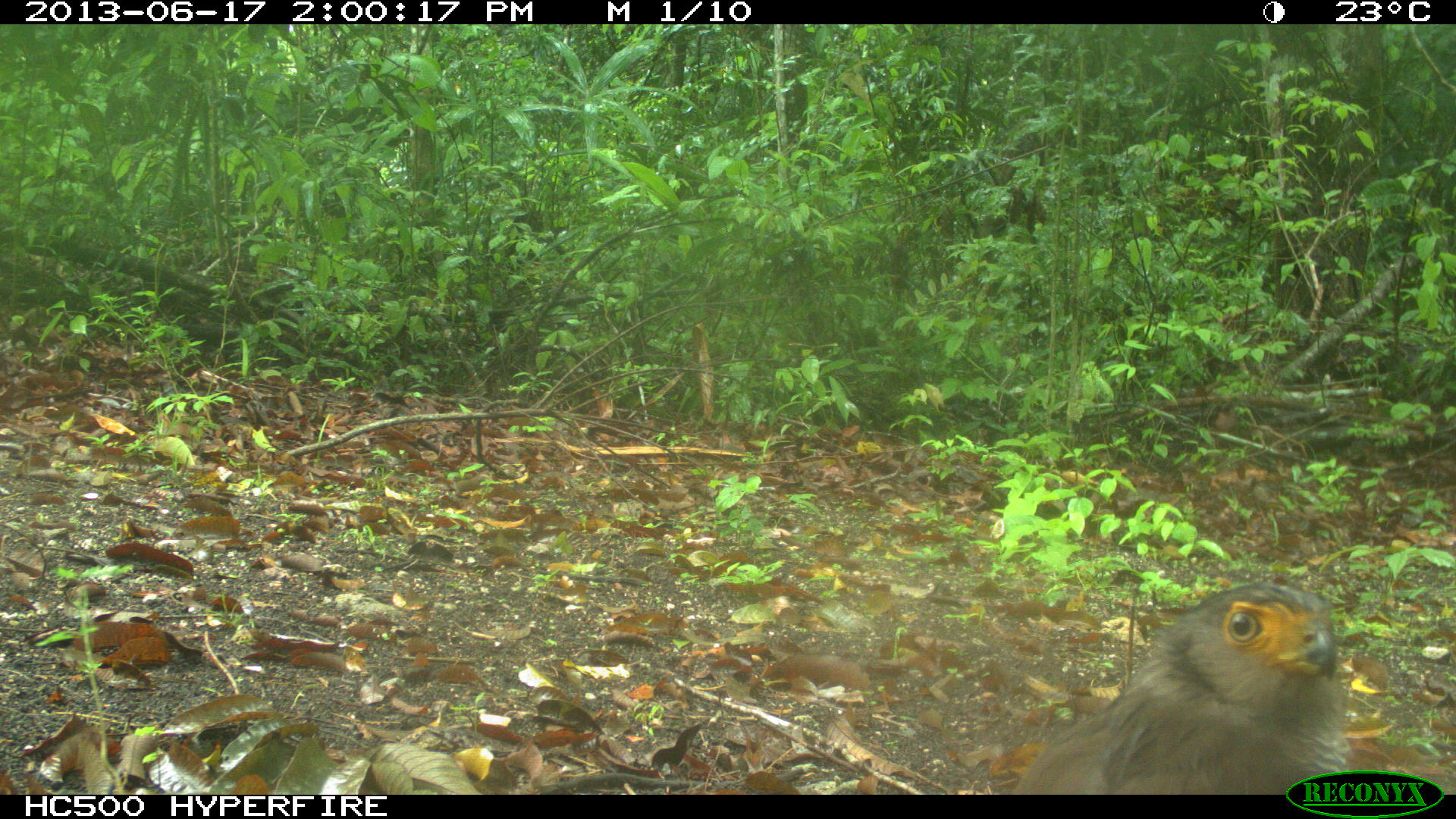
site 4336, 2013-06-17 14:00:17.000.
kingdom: Animalia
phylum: Chordata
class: Aves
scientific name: Aves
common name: birds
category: unknown raptor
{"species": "unknown raptor (birds) (Aves)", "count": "1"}